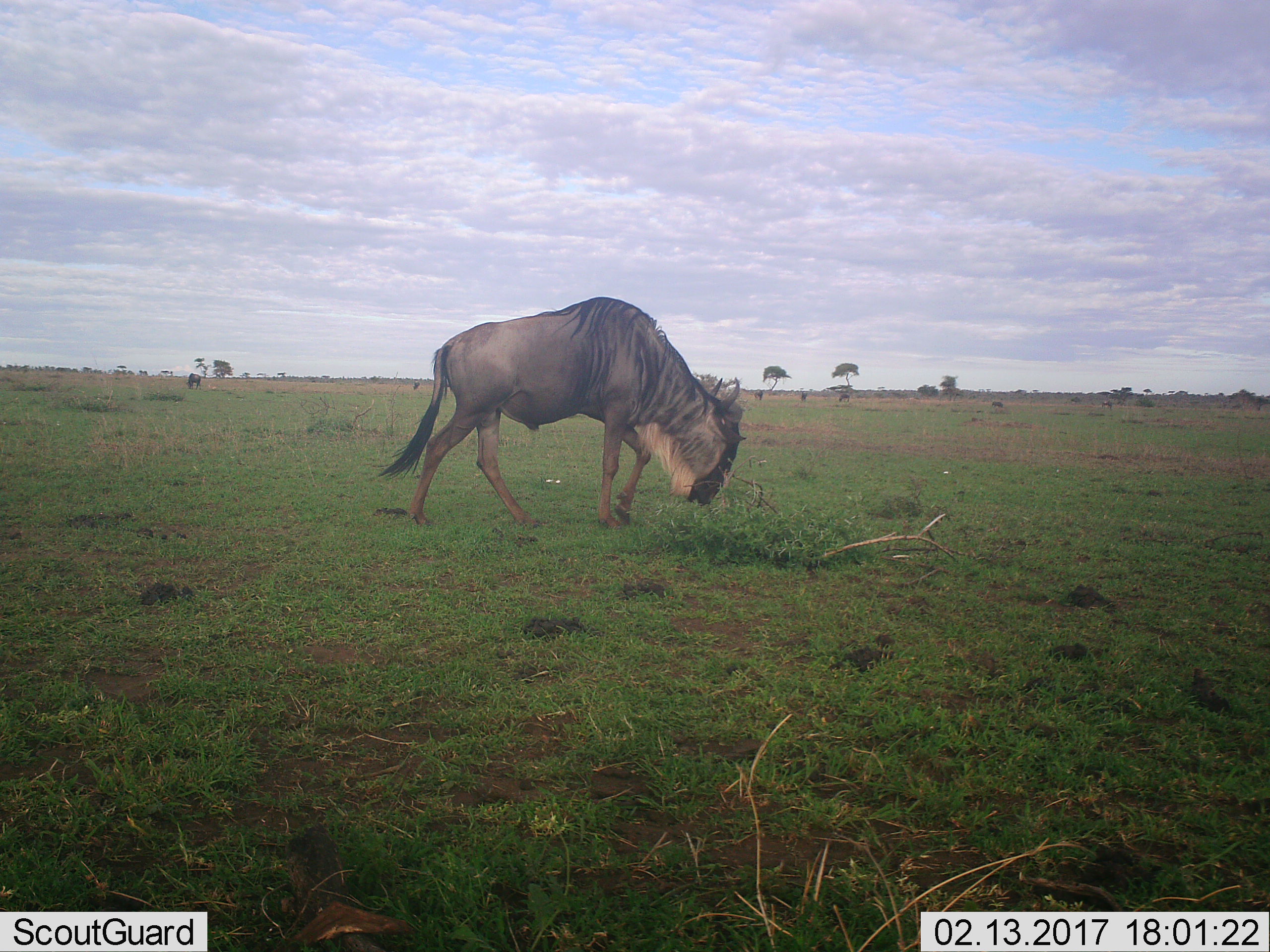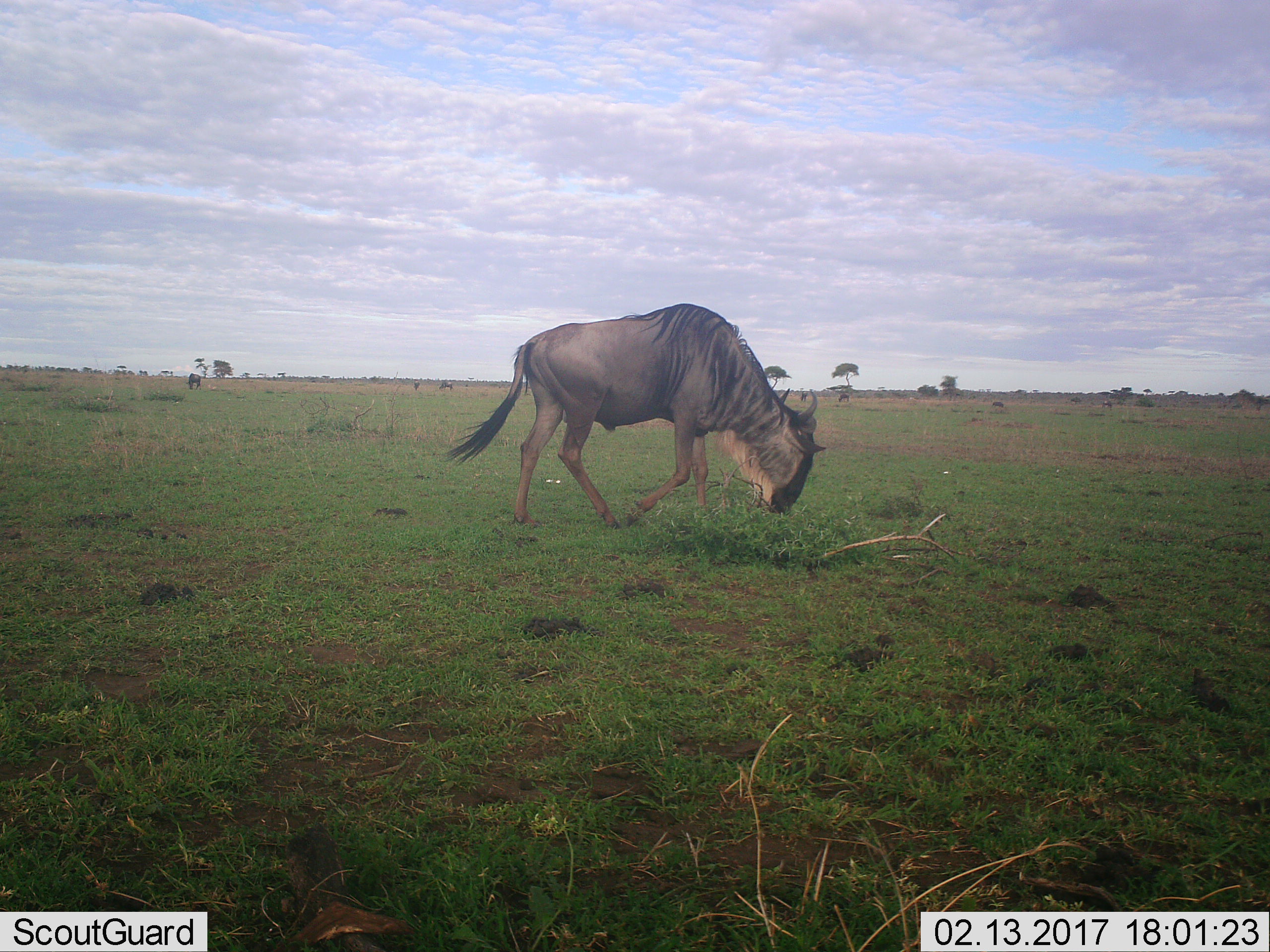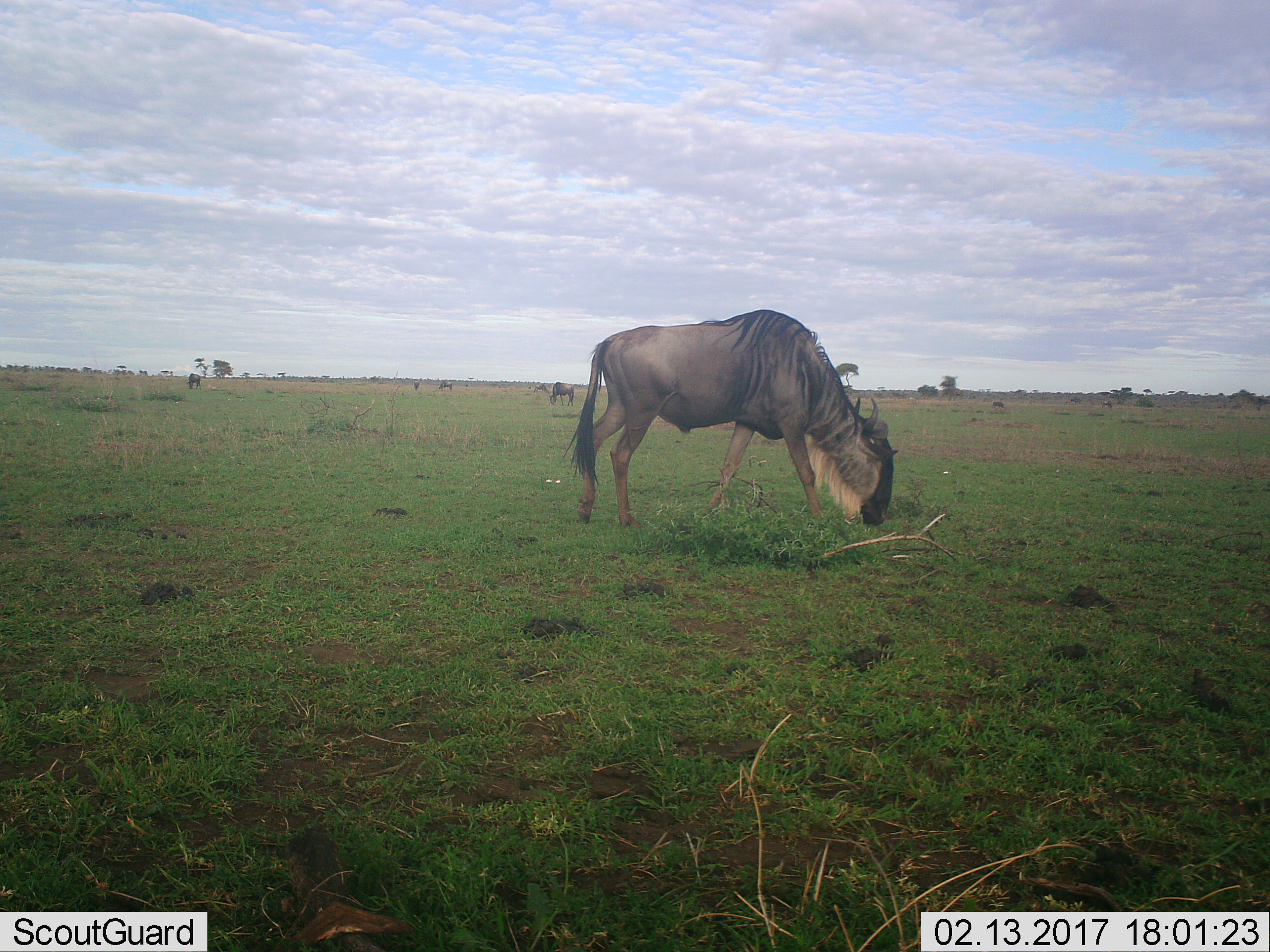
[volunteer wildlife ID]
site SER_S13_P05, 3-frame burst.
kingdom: Animalia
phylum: Chordata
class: Mammalia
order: Artiodactyla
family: Bovidae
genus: Connochaetes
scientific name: Connochaetes taurinus taurinus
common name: blue wildebeest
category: wildebeestblue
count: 1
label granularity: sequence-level